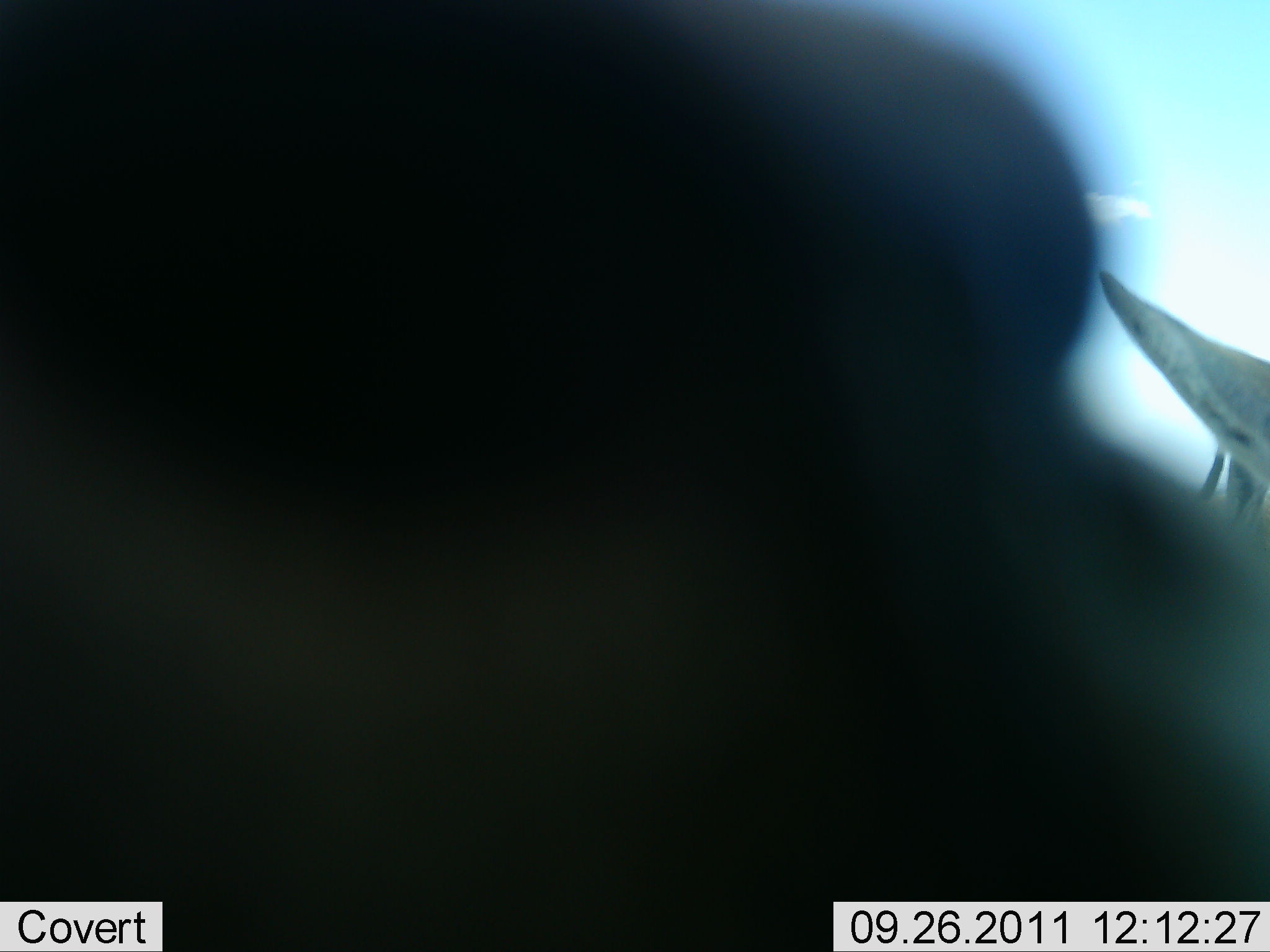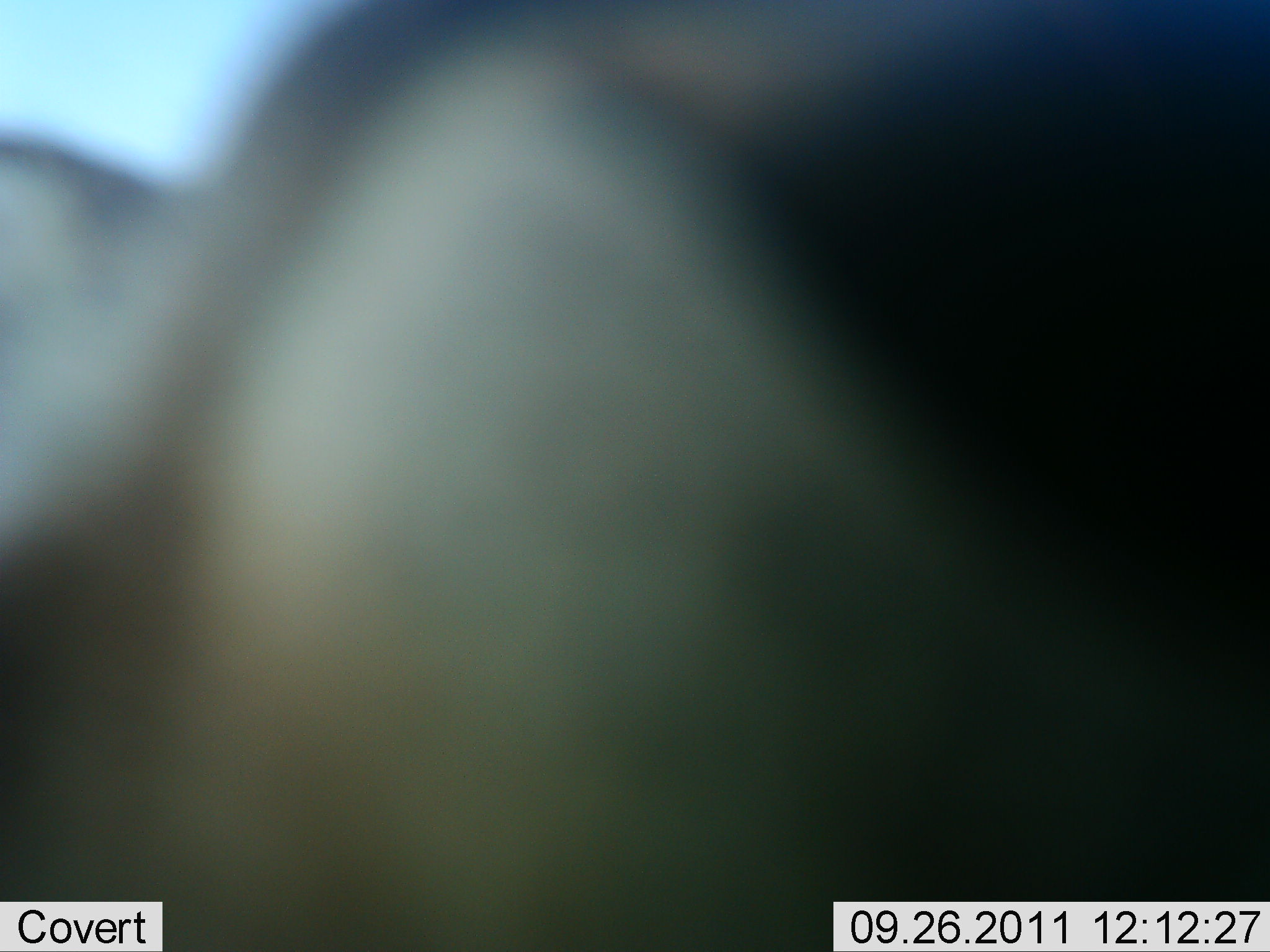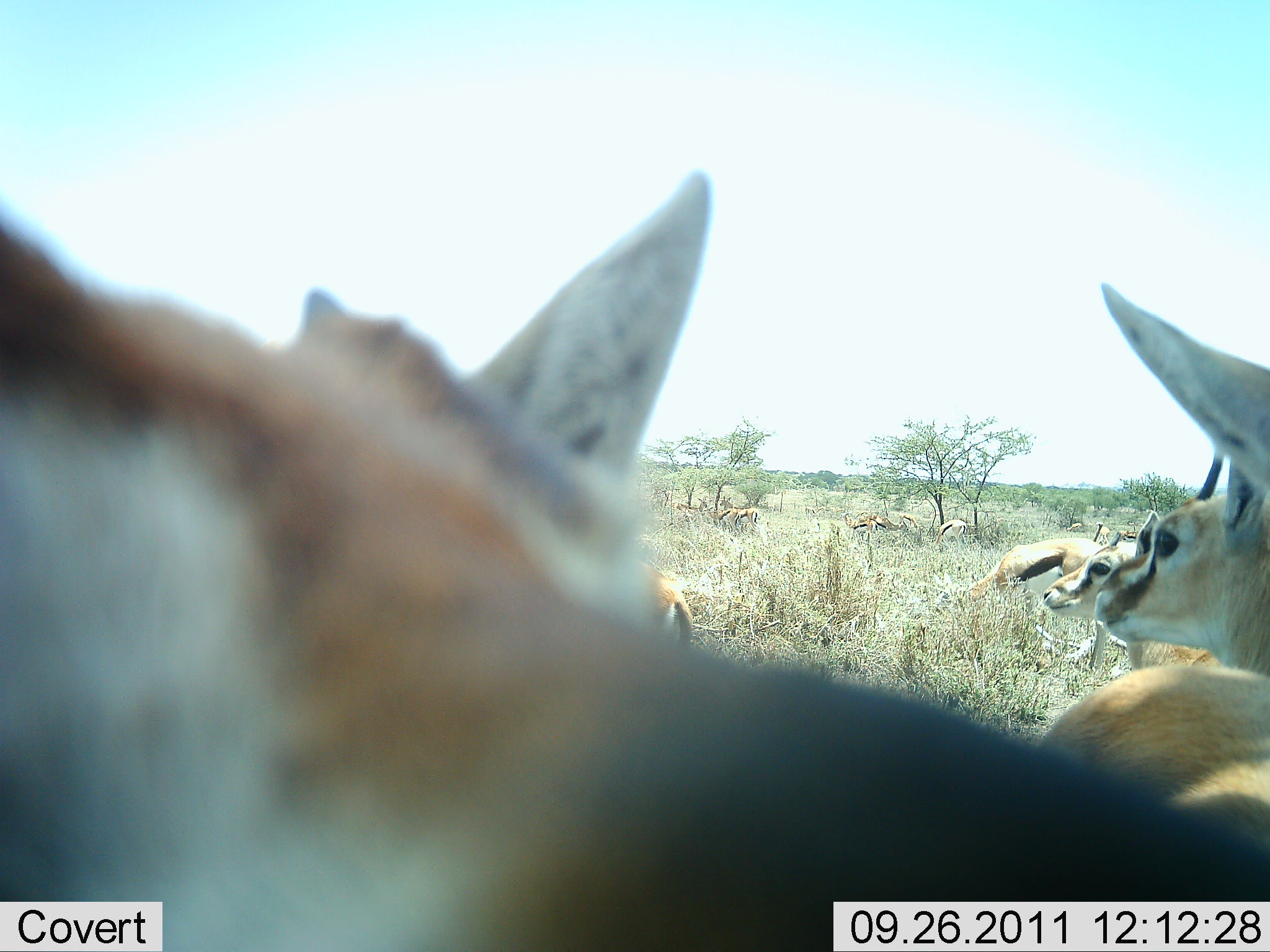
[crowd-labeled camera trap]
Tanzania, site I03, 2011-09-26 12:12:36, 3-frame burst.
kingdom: Animalia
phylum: Chordata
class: Mammalia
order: Artiodactyla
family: Bovidae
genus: Eudorcas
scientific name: Eudorcas thomsonii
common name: thomson's gazelle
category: gazellethomsons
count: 11-50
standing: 67%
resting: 13%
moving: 33%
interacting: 20%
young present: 0%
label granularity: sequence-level